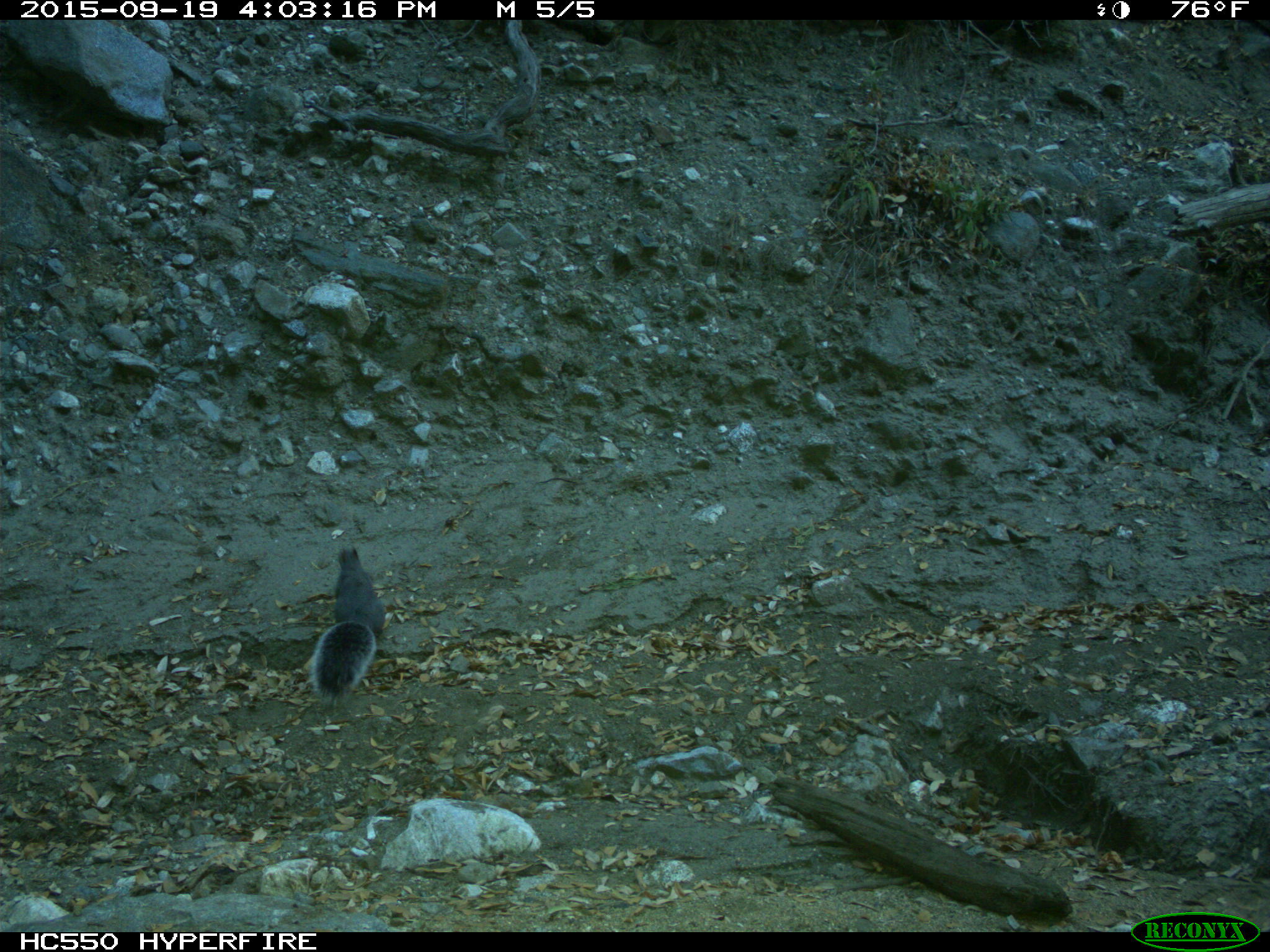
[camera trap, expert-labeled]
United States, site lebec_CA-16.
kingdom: Animalia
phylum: Chordata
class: Mammalia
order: Rodentia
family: Sciuridae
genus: Sciurus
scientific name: Sciurus carolinensis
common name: eastern gray squirrel